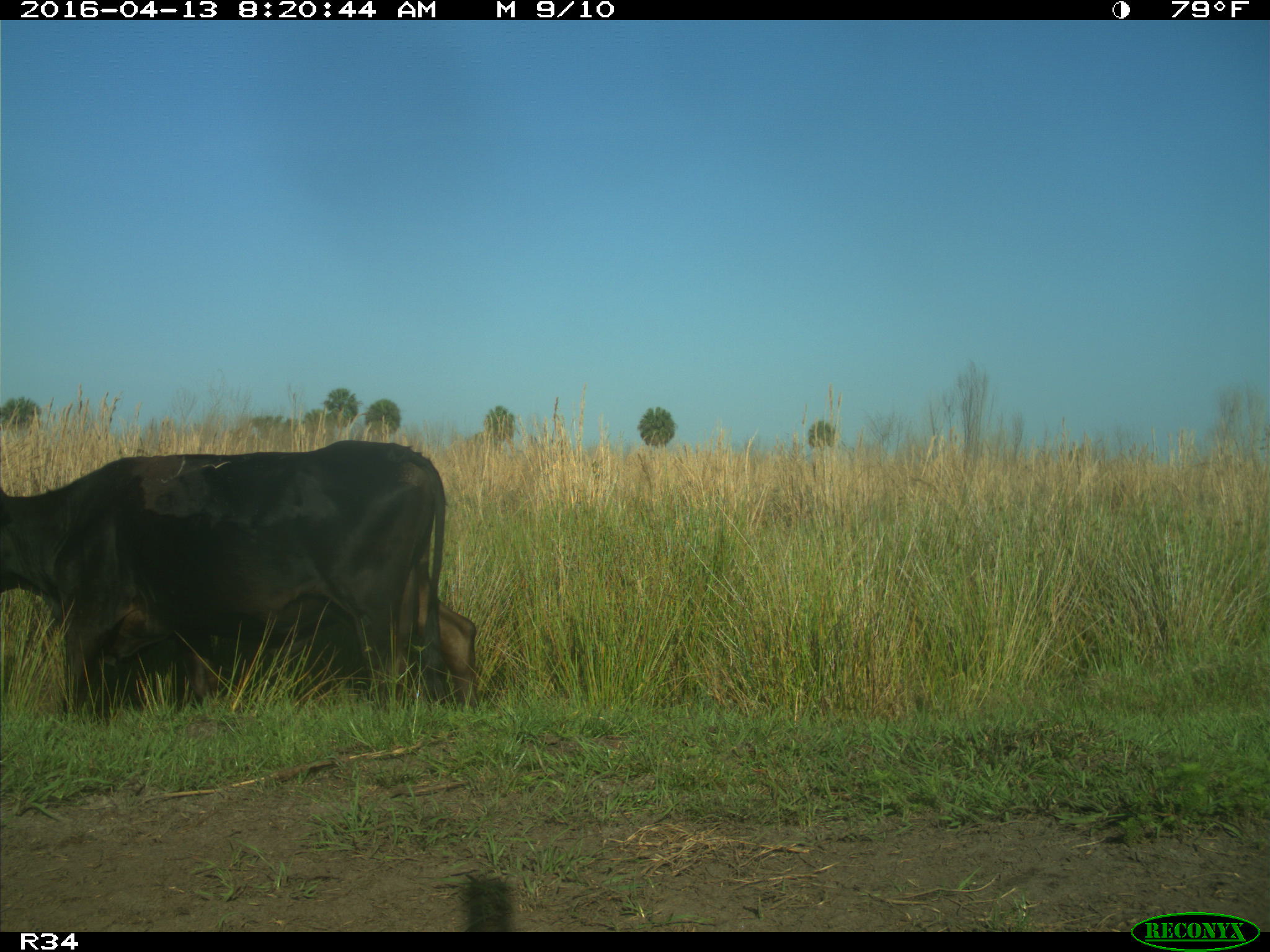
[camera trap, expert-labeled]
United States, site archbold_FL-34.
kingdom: Animalia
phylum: Chordata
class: Mammalia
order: Artiodactyla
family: Bovidae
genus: Bos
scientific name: Bos taurus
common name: domestic cow